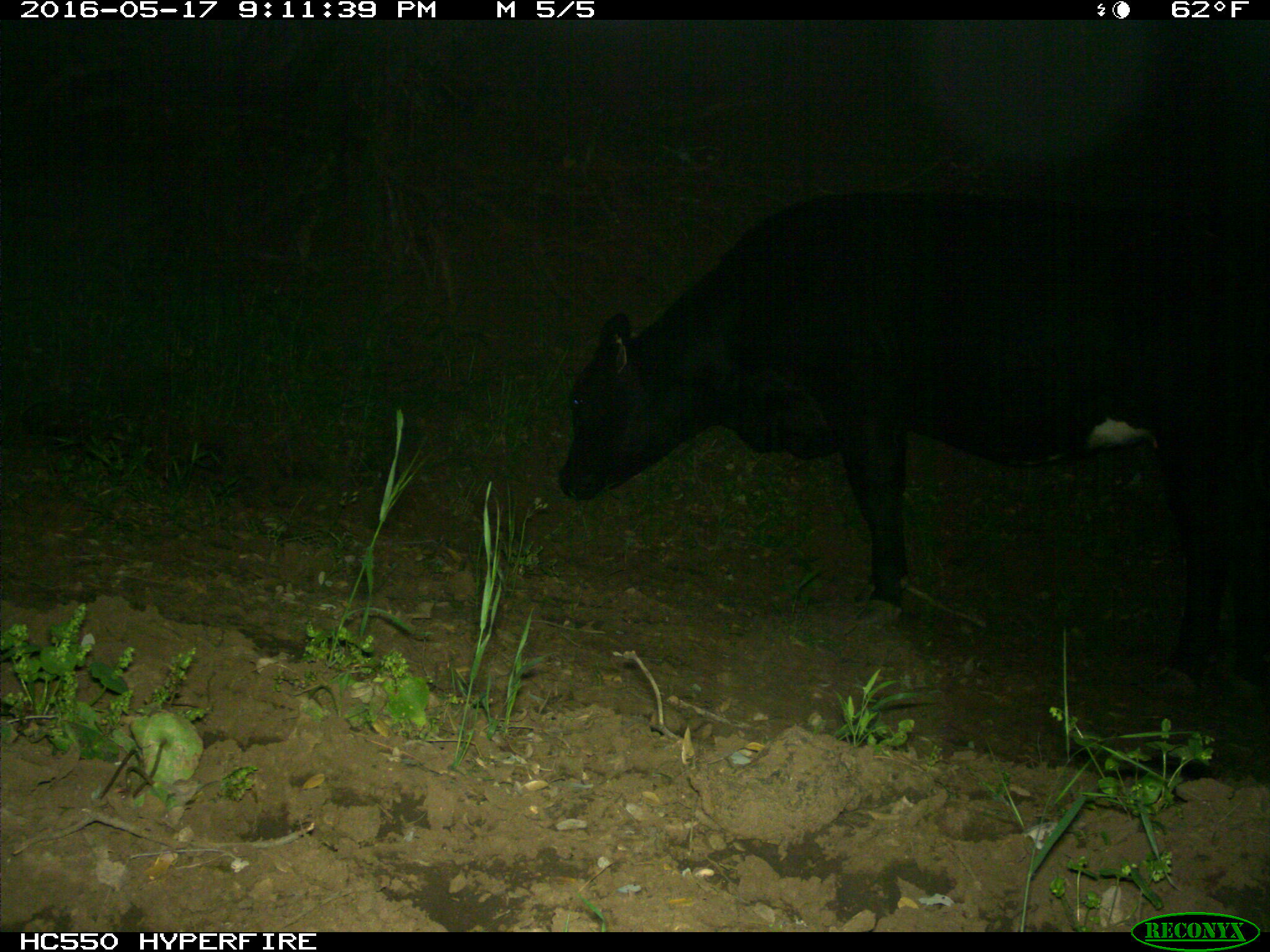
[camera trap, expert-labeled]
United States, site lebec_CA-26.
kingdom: Animalia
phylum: Chordata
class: Mammalia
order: Artiodactyla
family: Bovidae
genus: Bos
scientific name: Bos taurus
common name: domestic cow